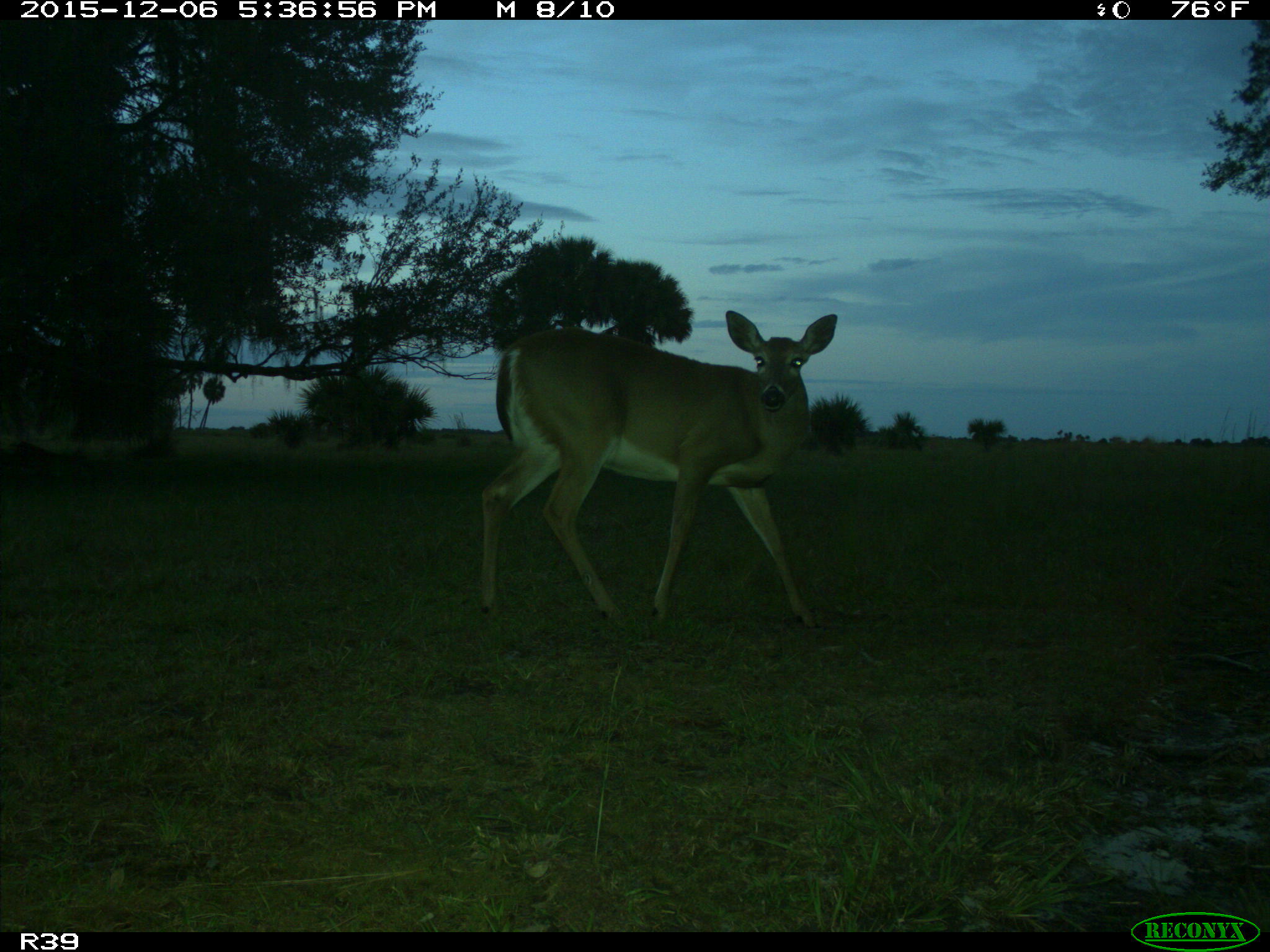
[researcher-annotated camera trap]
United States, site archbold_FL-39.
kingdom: Animalia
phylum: Chordata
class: Mammalia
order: Artiodactyla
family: Cervidae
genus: Odocoileus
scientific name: Odocoileus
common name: deer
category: unidentified deer